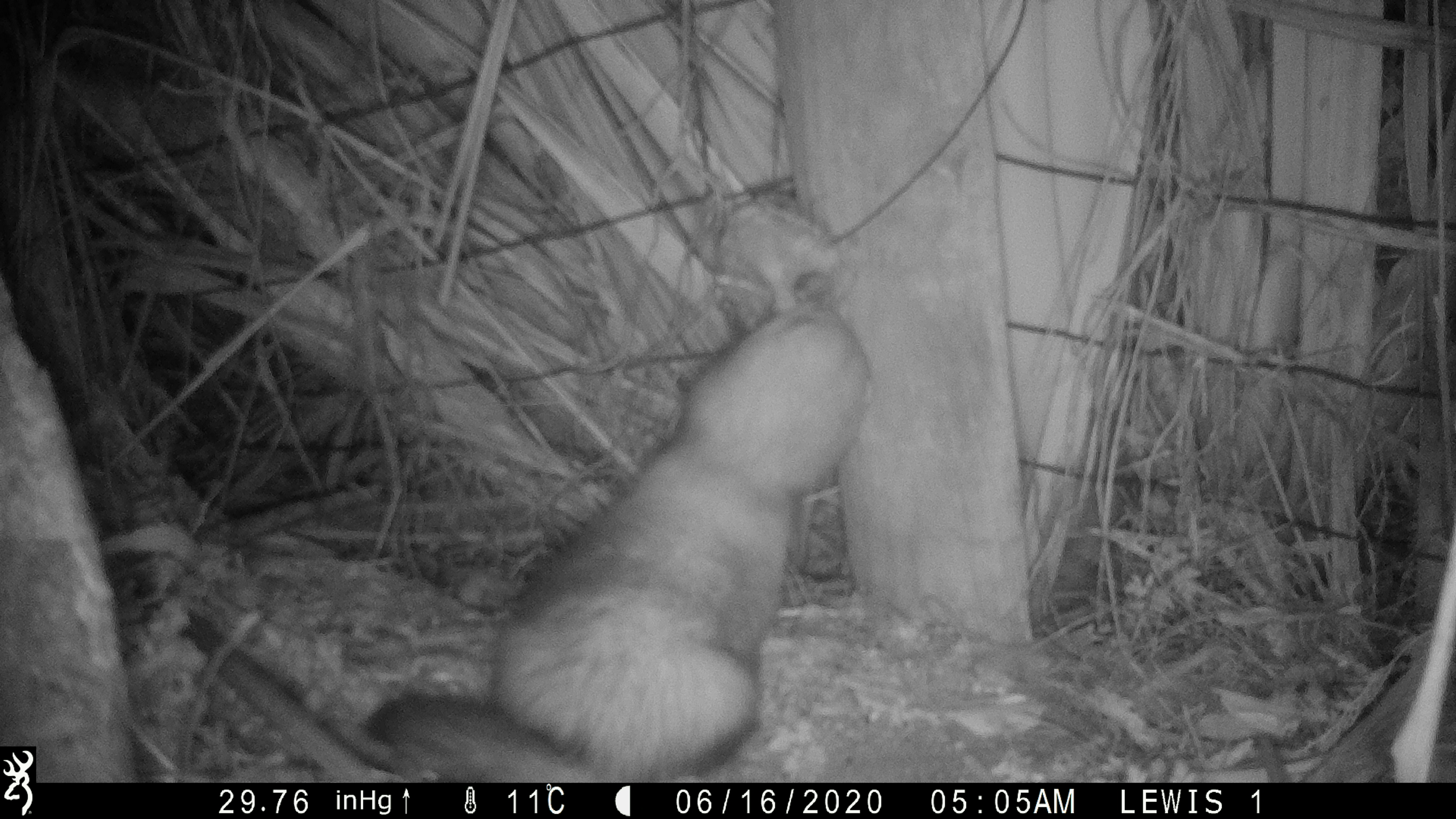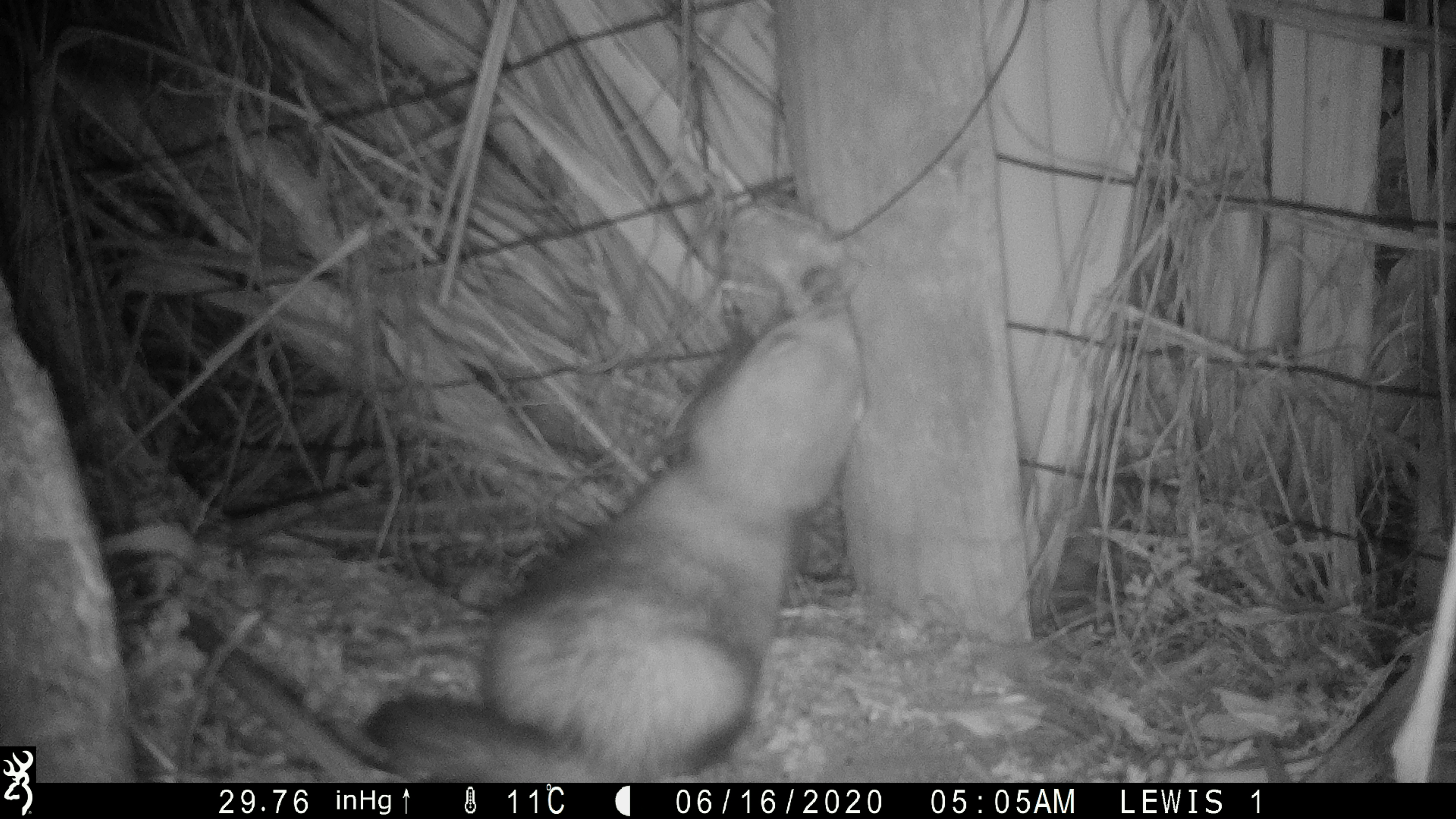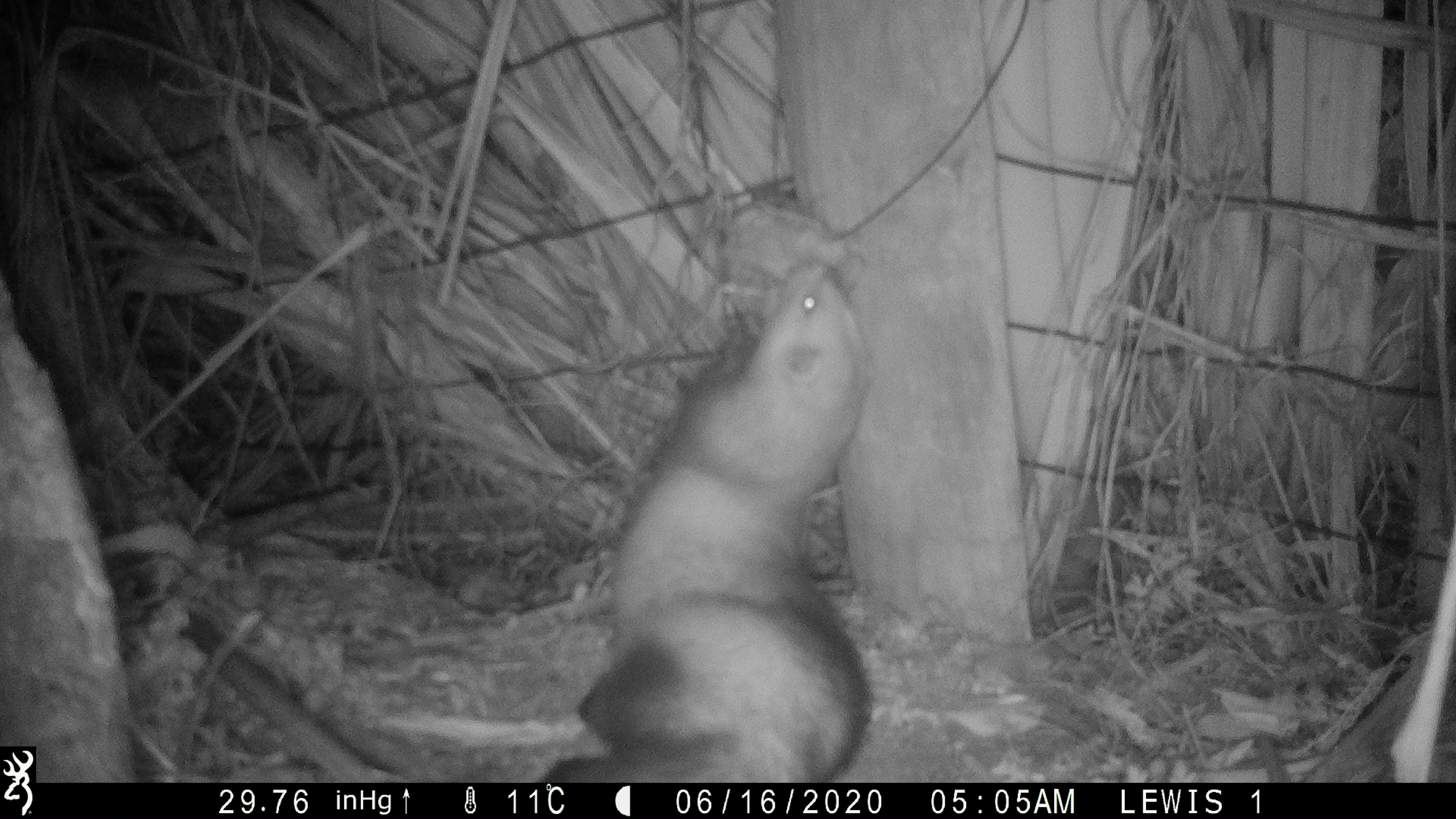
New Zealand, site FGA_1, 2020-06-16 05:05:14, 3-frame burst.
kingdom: Animalia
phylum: Chordata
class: Mammalia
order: Carnivora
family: Mustelidae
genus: Mustela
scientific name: Mustela furo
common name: ferret